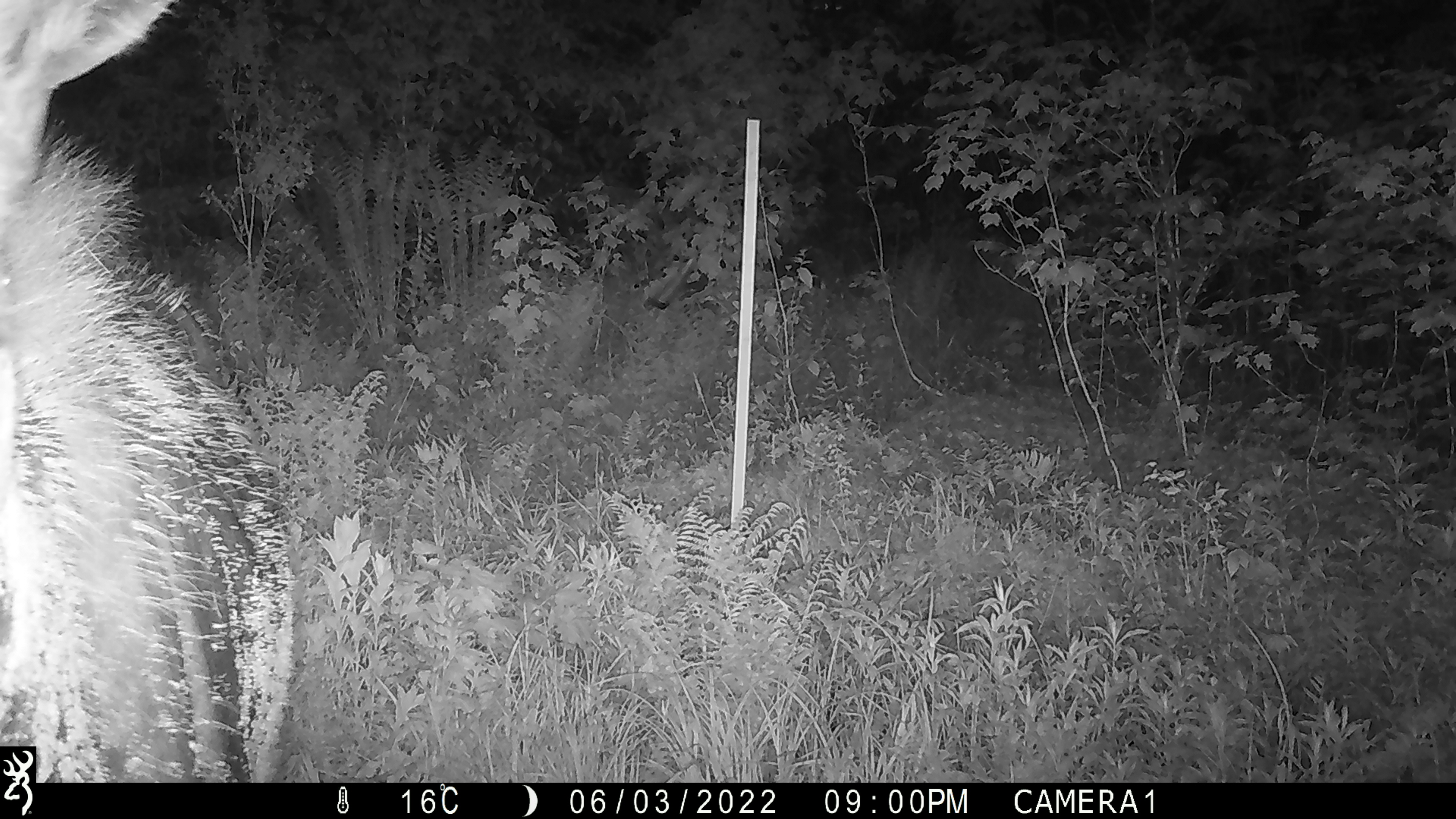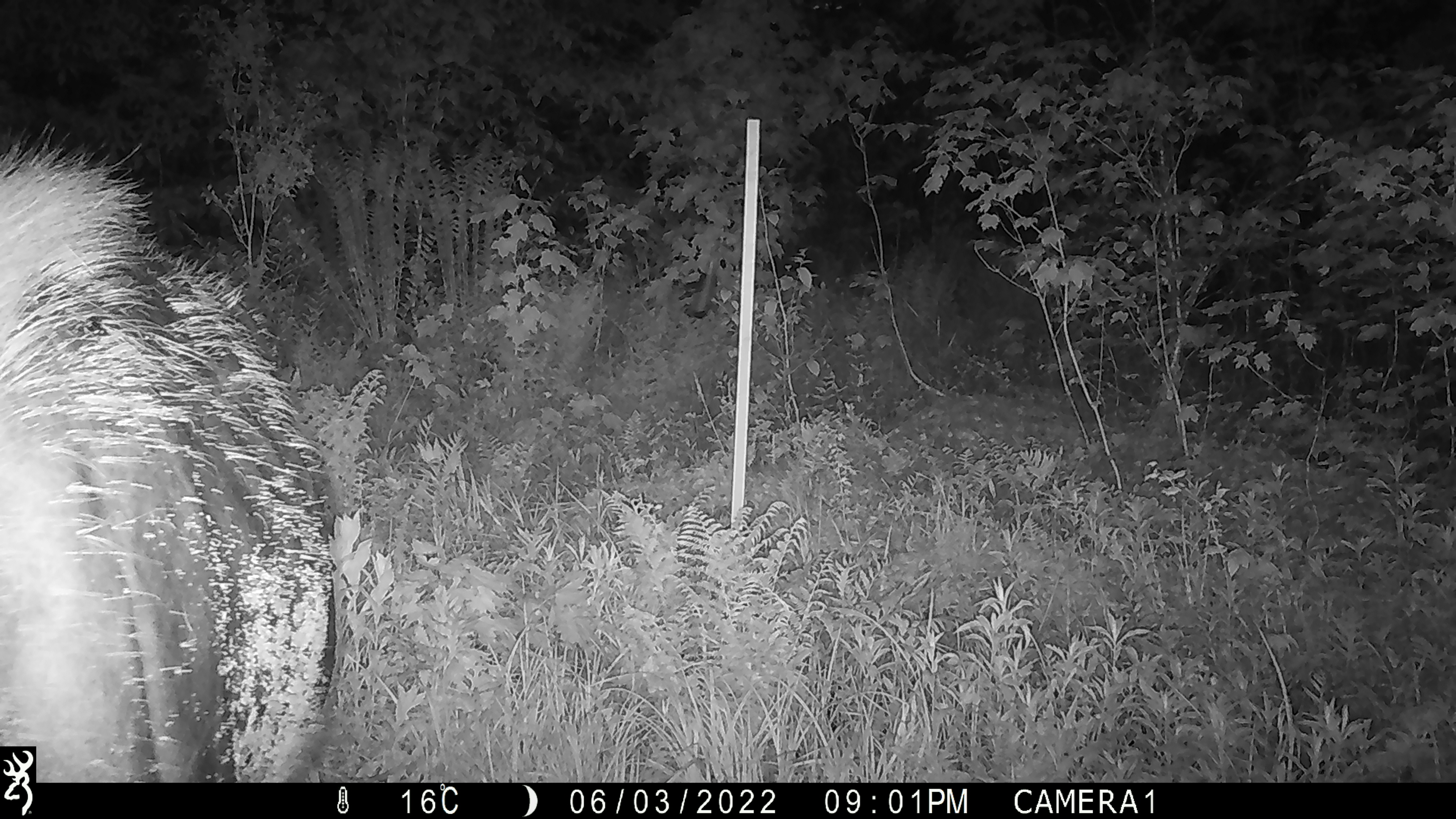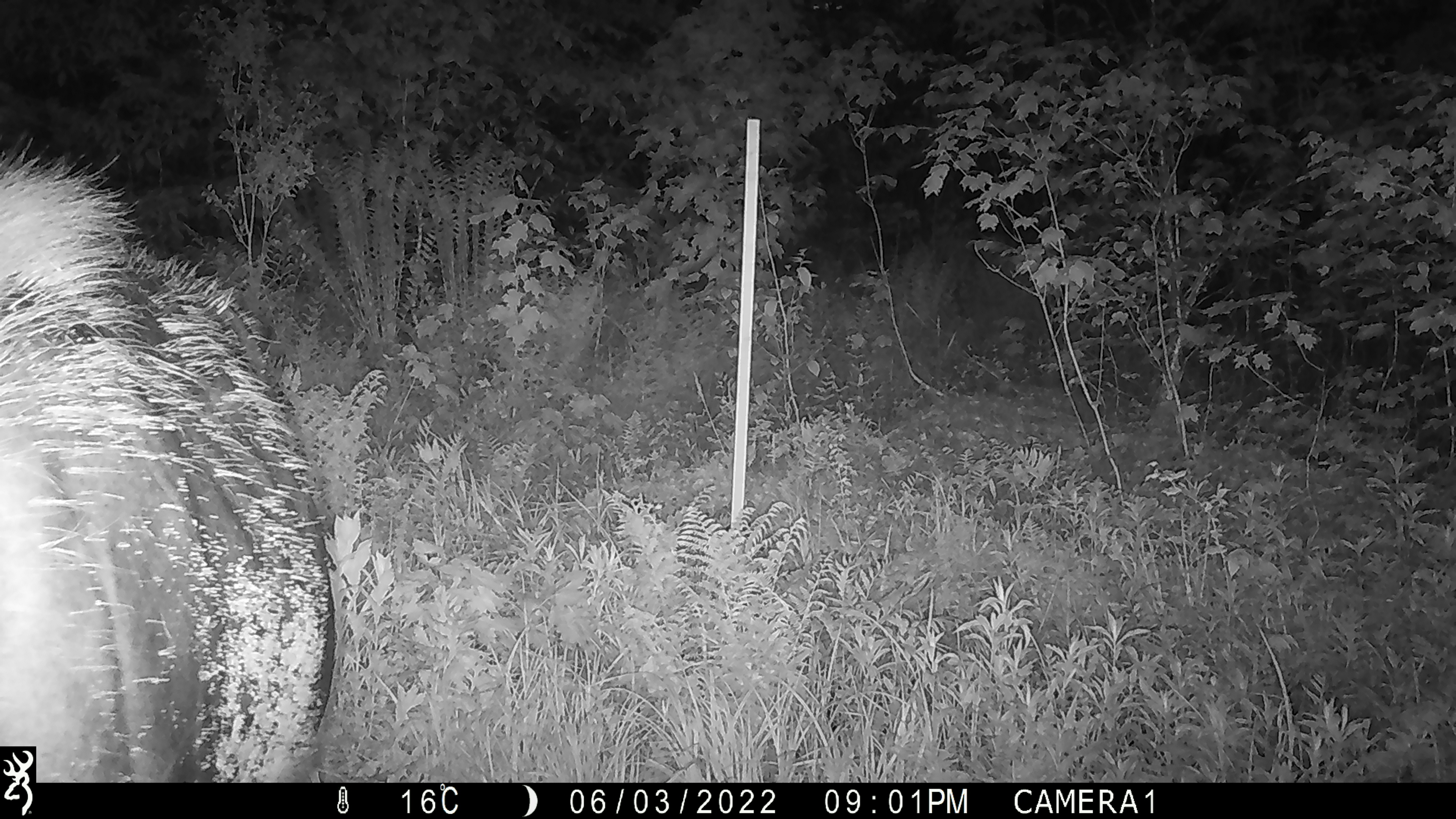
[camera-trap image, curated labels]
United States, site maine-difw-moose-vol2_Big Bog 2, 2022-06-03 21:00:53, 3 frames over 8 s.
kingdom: Animalia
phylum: Chordata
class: Mammalia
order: Artiodactyla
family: Cervidae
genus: Alces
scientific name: Alces alces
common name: moose